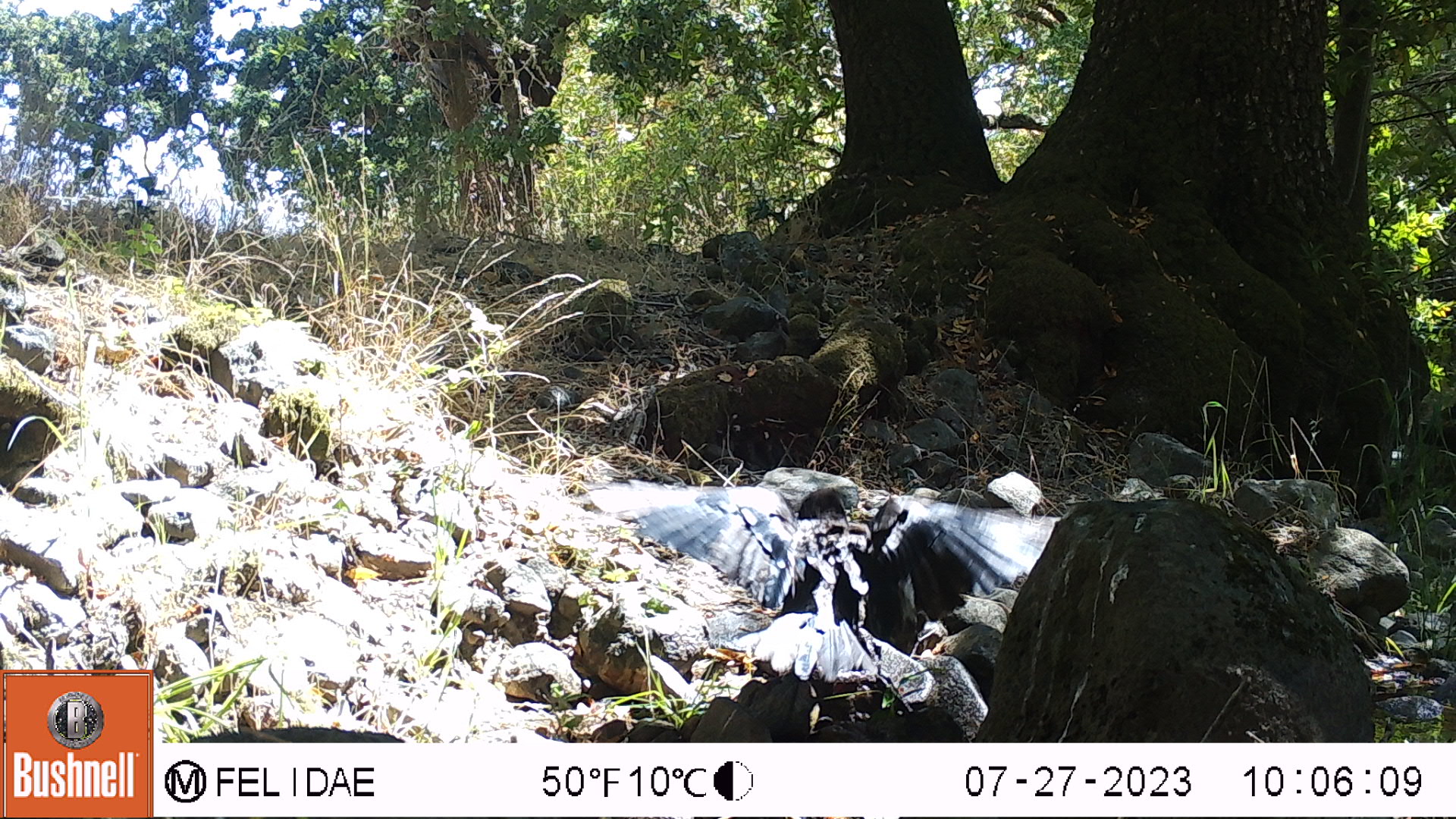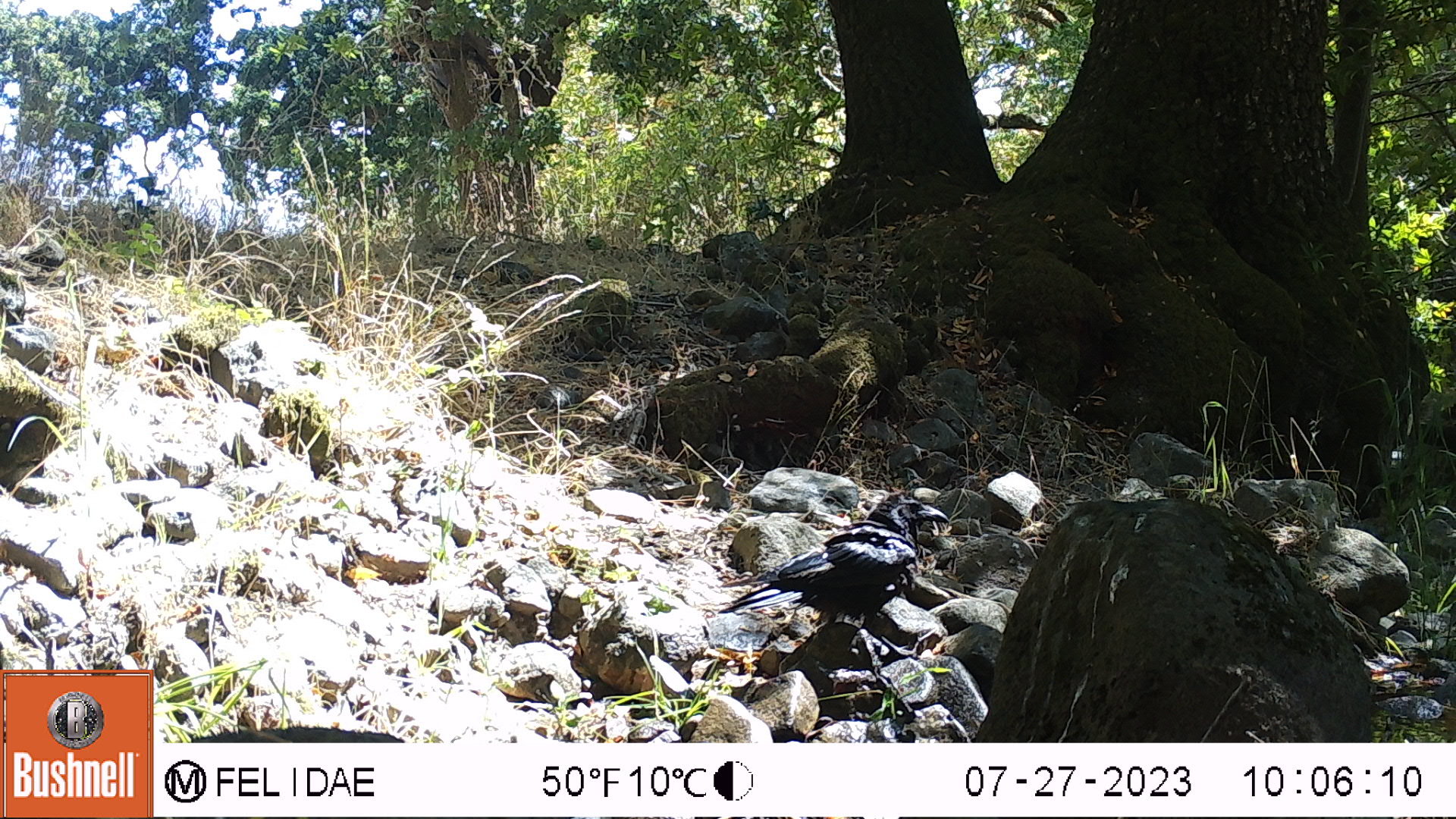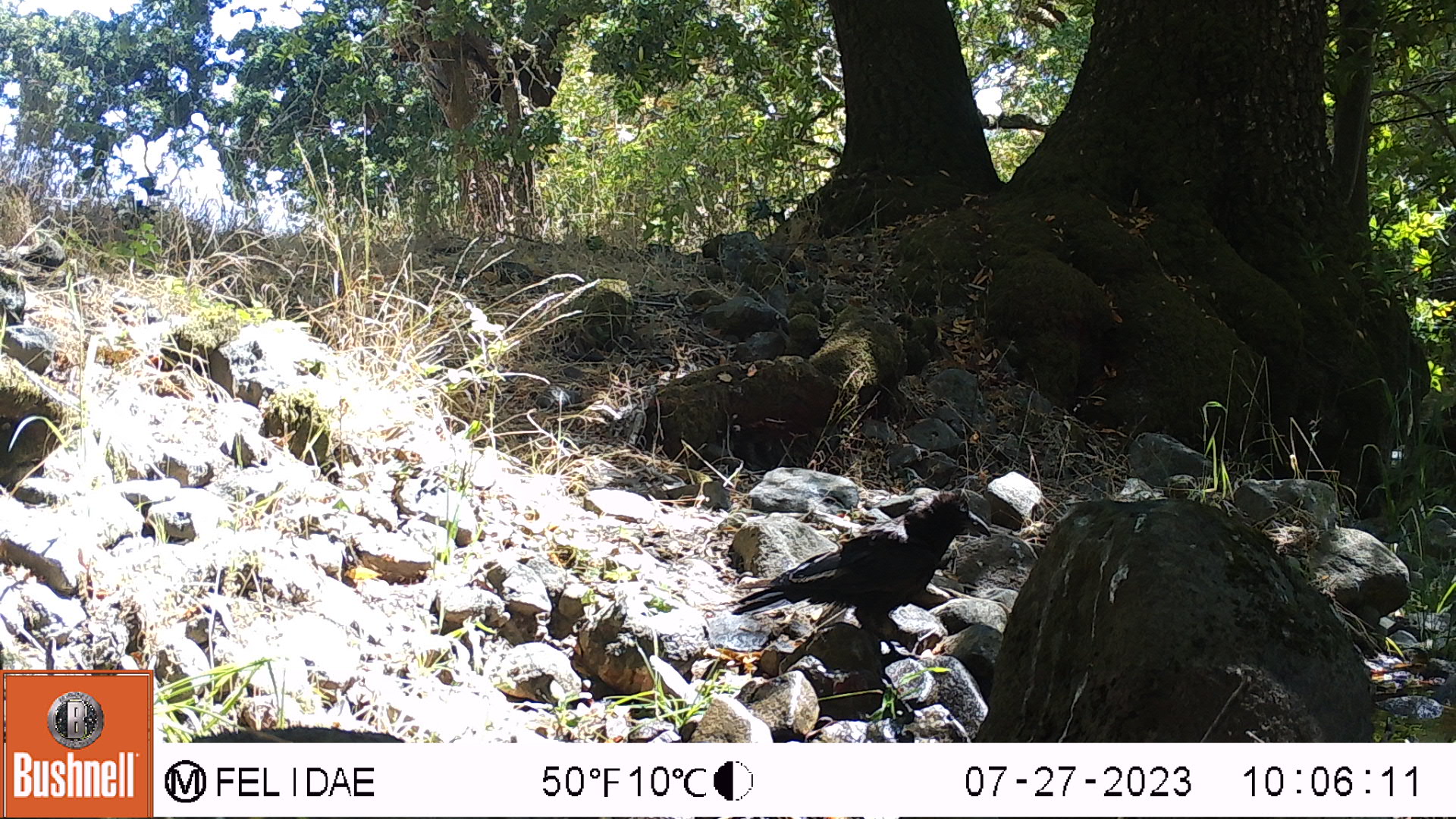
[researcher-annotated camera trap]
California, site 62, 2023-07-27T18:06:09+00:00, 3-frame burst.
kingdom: Animalia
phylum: Chordata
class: Aves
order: Passeriformes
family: Corvidae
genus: Corvus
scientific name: Corvus brachyrhynchos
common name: american crow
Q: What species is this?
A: American crow (Corvus brachyrhynchos).